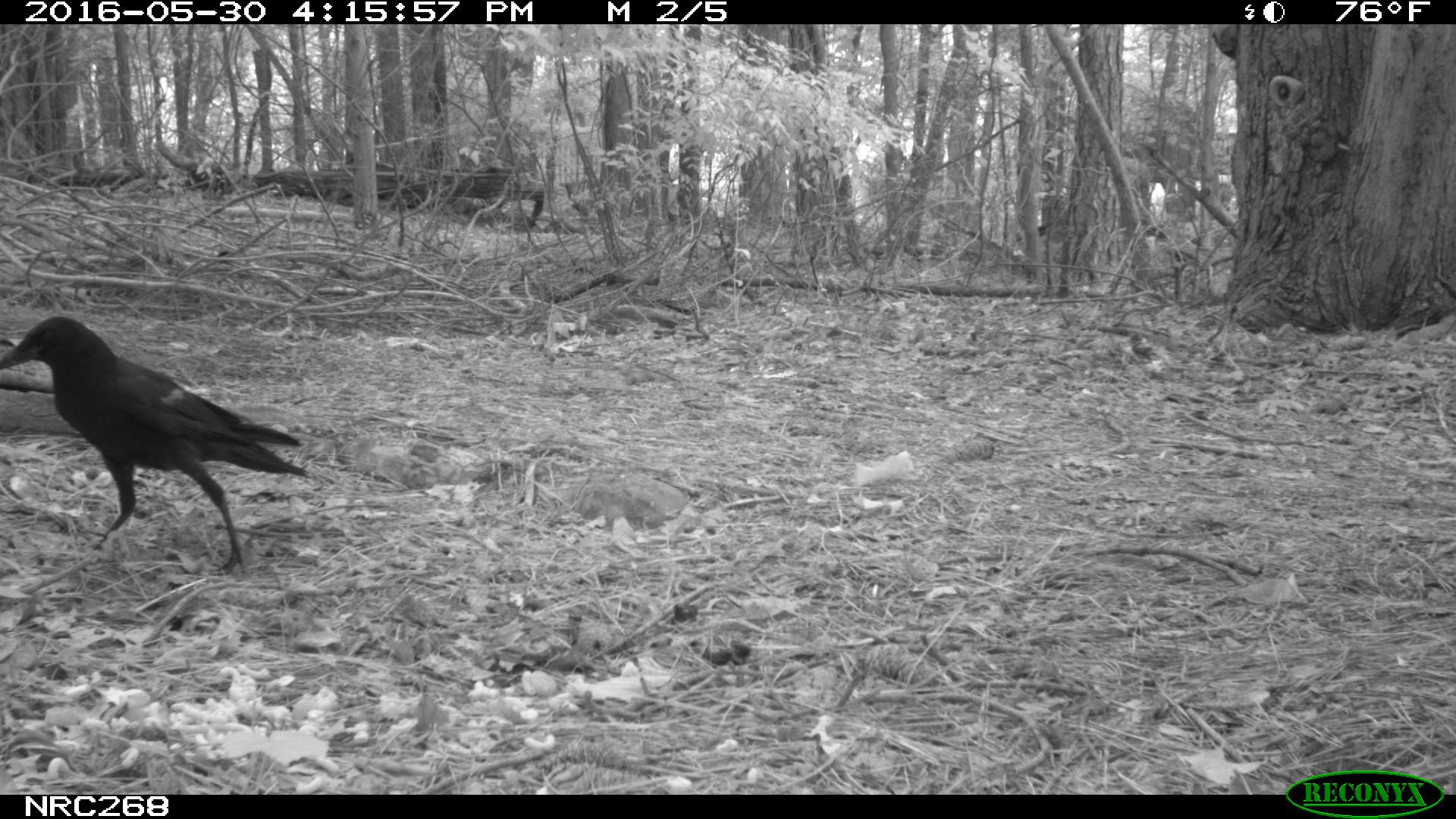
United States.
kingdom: Animalia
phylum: Chordata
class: Aves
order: Passeriformes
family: Corvidae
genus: Corvus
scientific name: Corvus brachyrhynchos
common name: american crow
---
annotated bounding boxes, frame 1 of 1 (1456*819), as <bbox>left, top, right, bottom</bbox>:
American Crow: <bbox>0, 315, 308, 575</bbox>